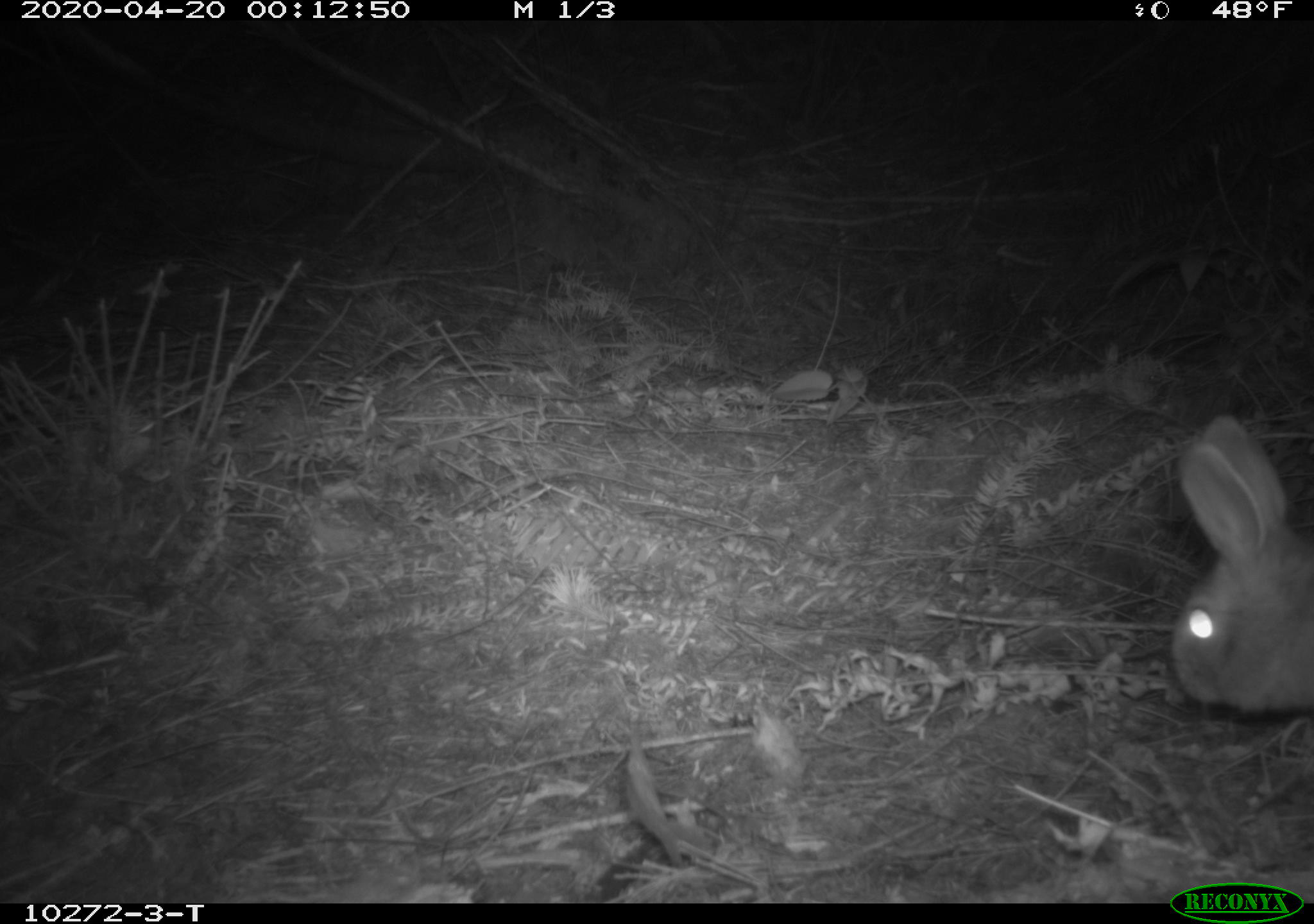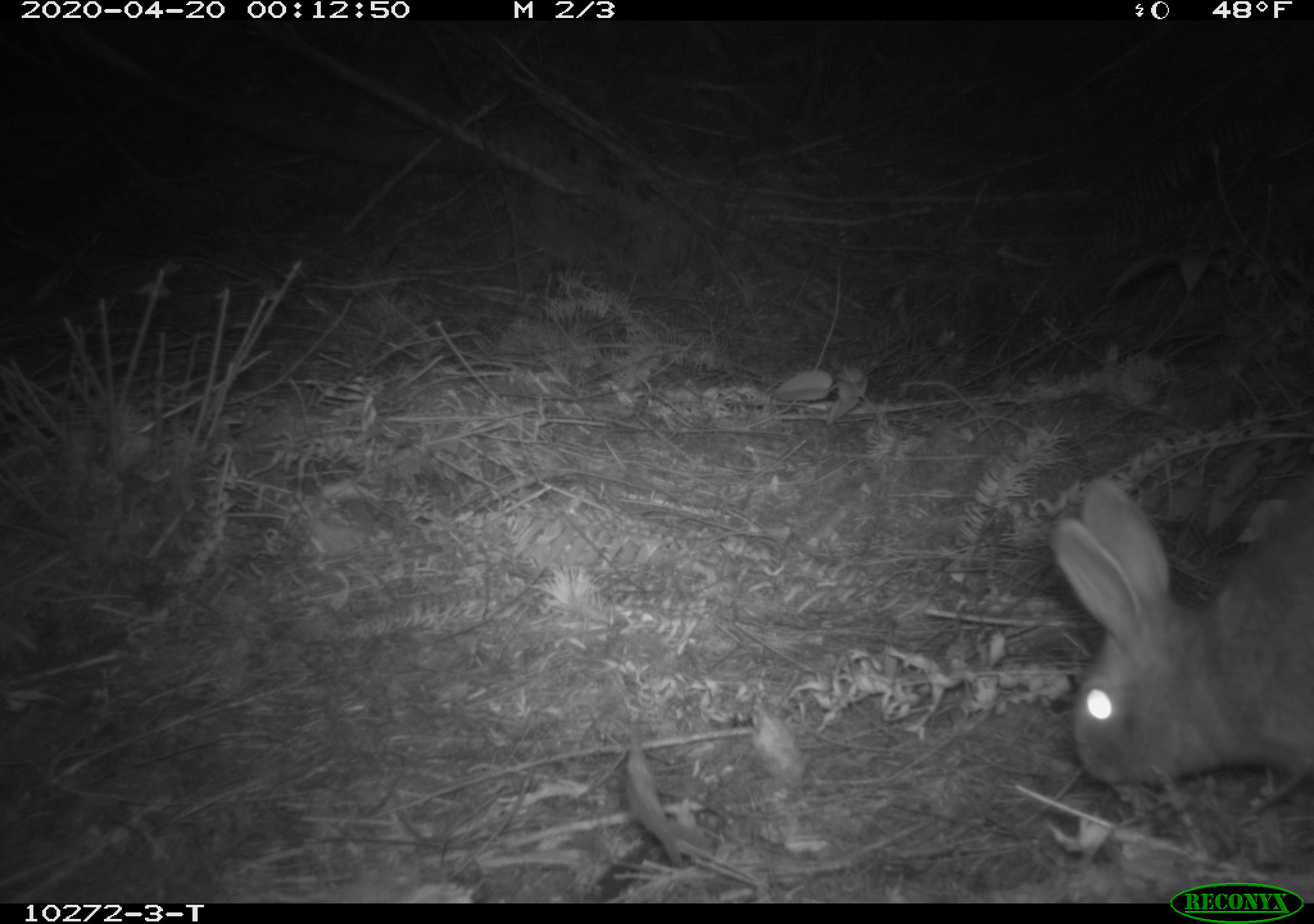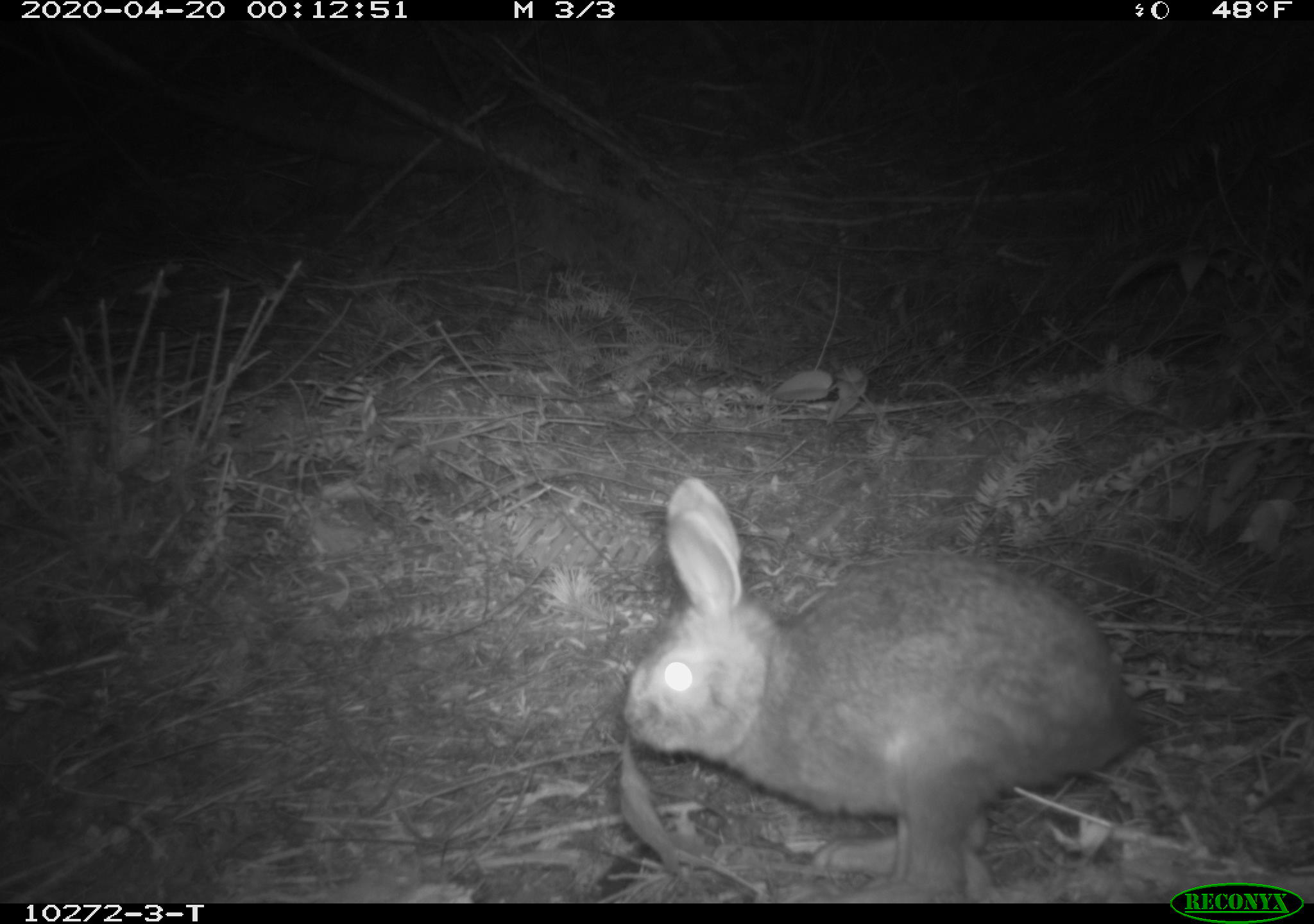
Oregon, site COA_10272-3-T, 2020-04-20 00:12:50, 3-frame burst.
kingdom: Animalia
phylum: Chordata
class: Mammalia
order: Lagomorpha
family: Leporidae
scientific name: Leporidae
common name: hares and rabbits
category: leporidae family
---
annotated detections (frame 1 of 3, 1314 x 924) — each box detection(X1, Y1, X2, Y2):
leporidae family: detection(1155, 409, 1308, 724)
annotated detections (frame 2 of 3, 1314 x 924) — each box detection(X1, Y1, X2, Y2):
leporidae family: detection(1038, 471, 1310, 794)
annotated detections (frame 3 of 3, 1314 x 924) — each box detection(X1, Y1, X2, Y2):
leporidae family: detection(619, 471, 1157, 821)